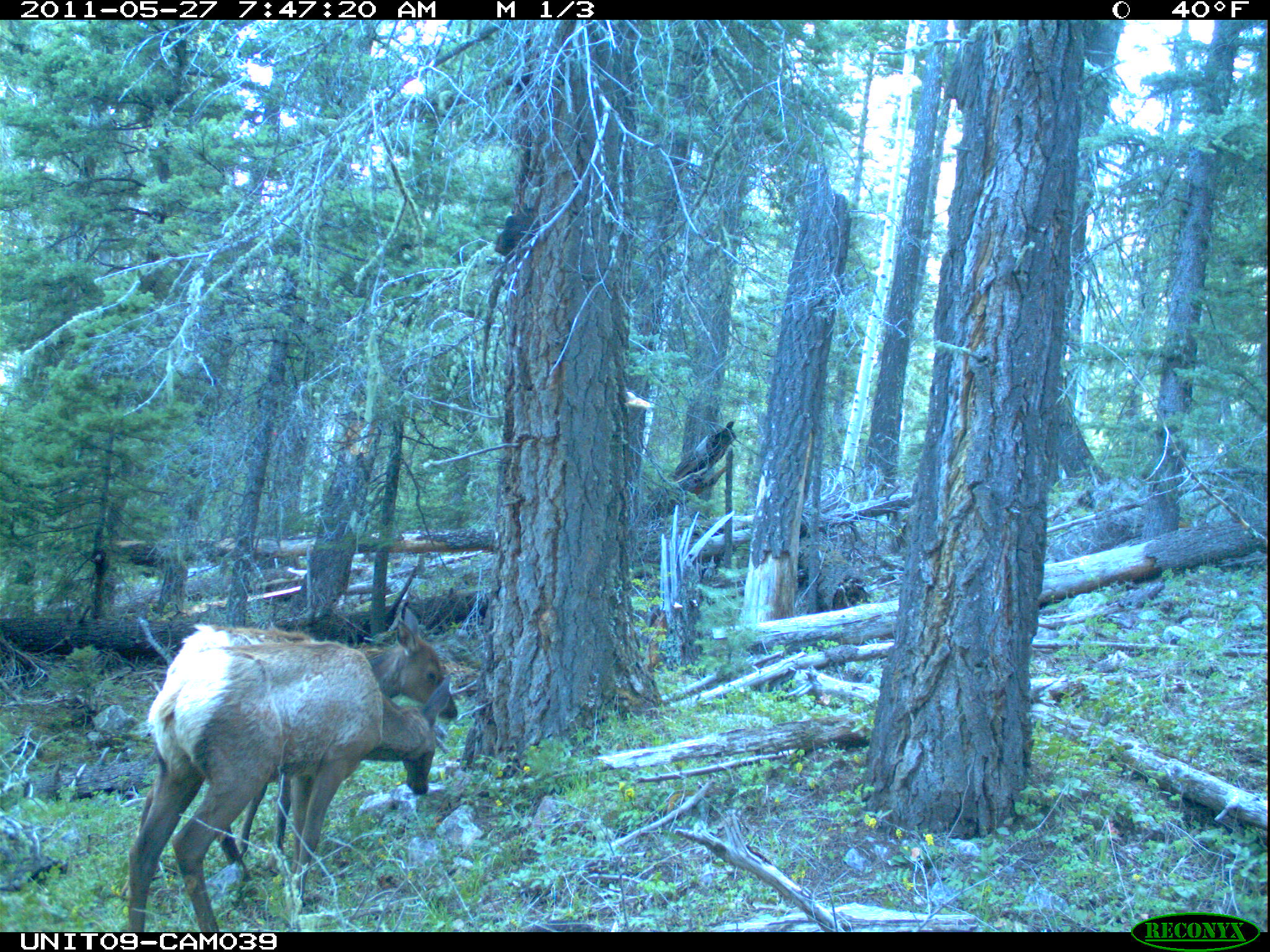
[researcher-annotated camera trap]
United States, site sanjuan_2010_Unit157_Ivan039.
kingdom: Animalia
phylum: Chordata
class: Mammalia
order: Artiodactyla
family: Cervidae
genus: Cervus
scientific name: Cervus elaphus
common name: red deer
Cervus elaphus (red deer).